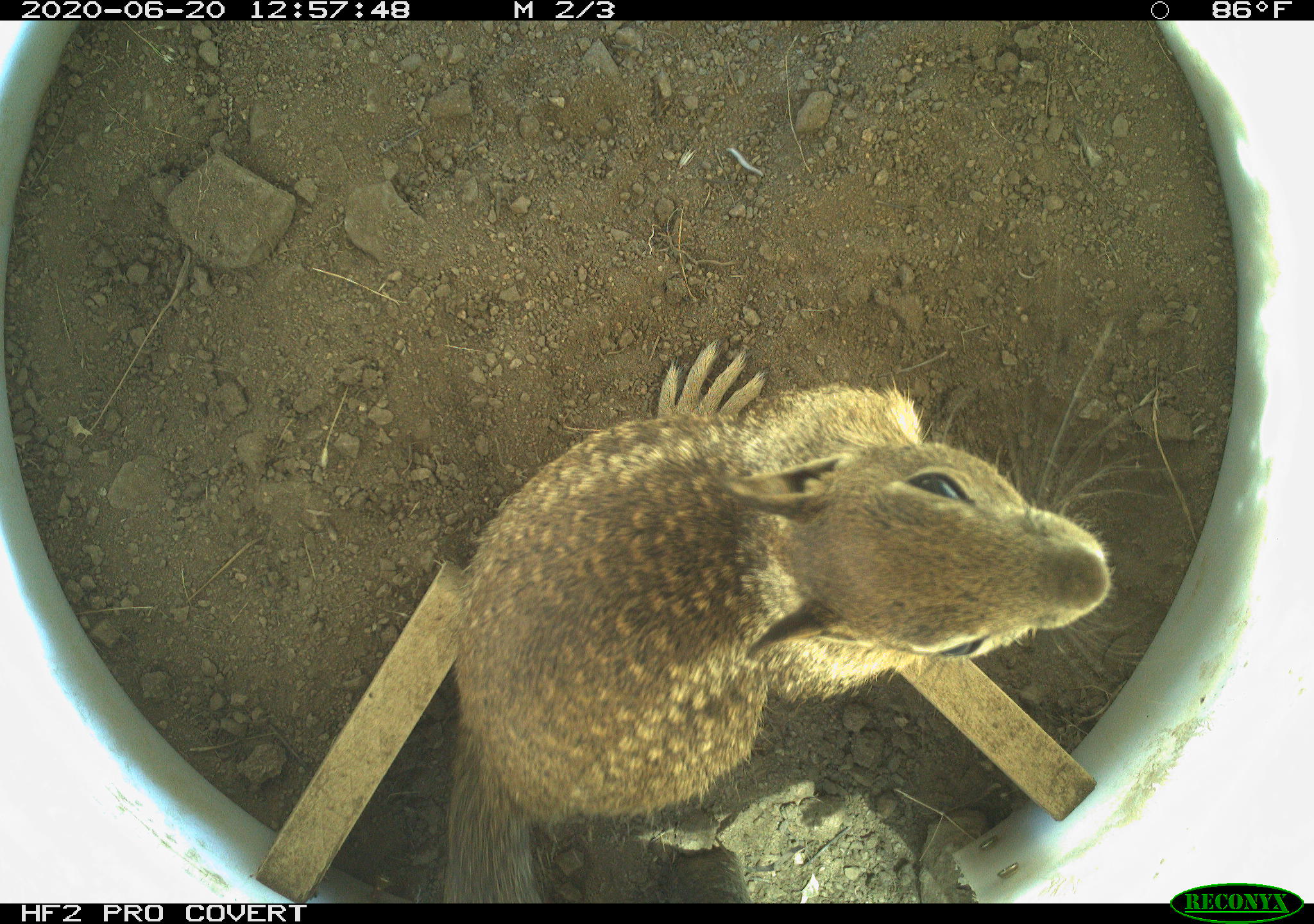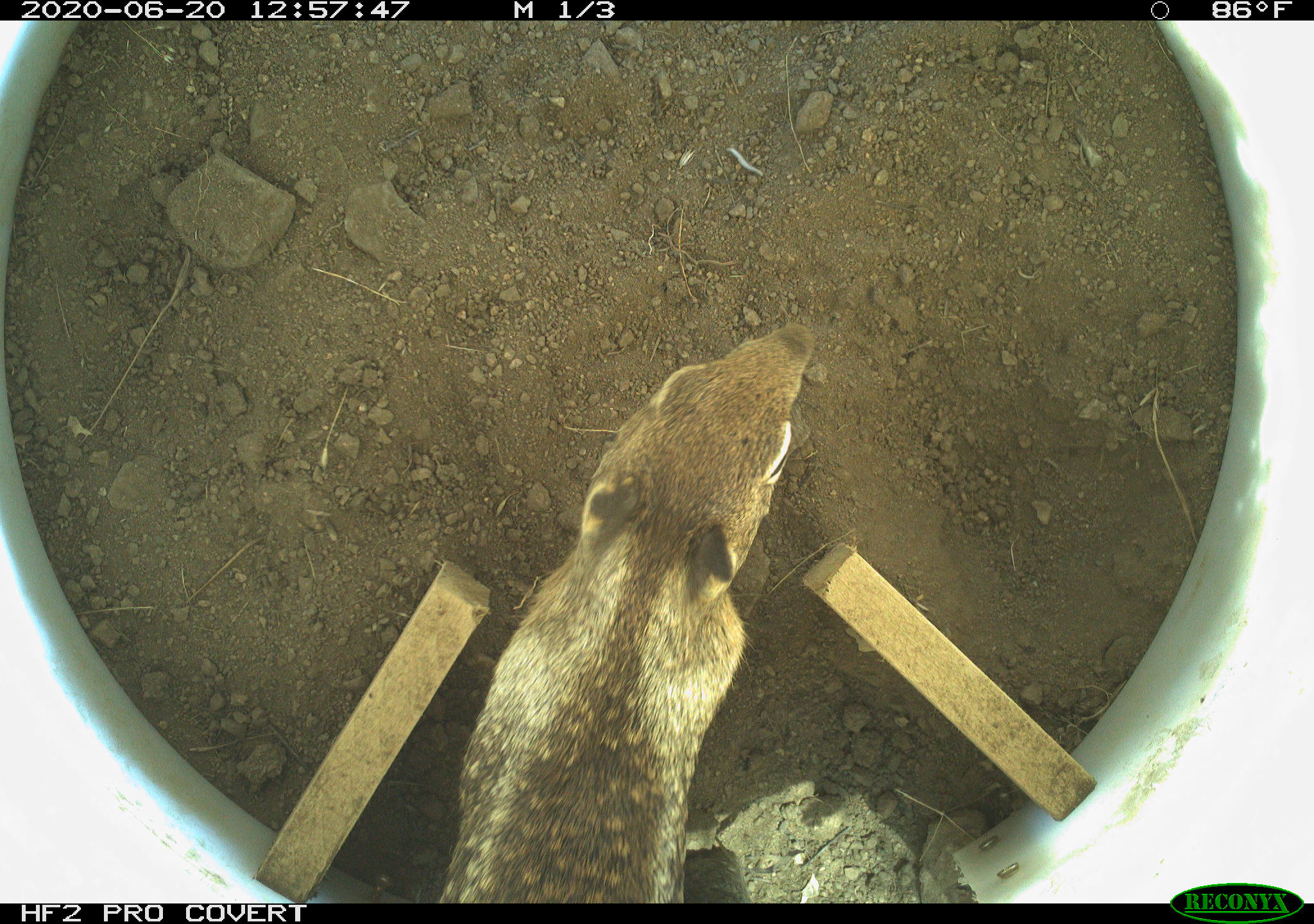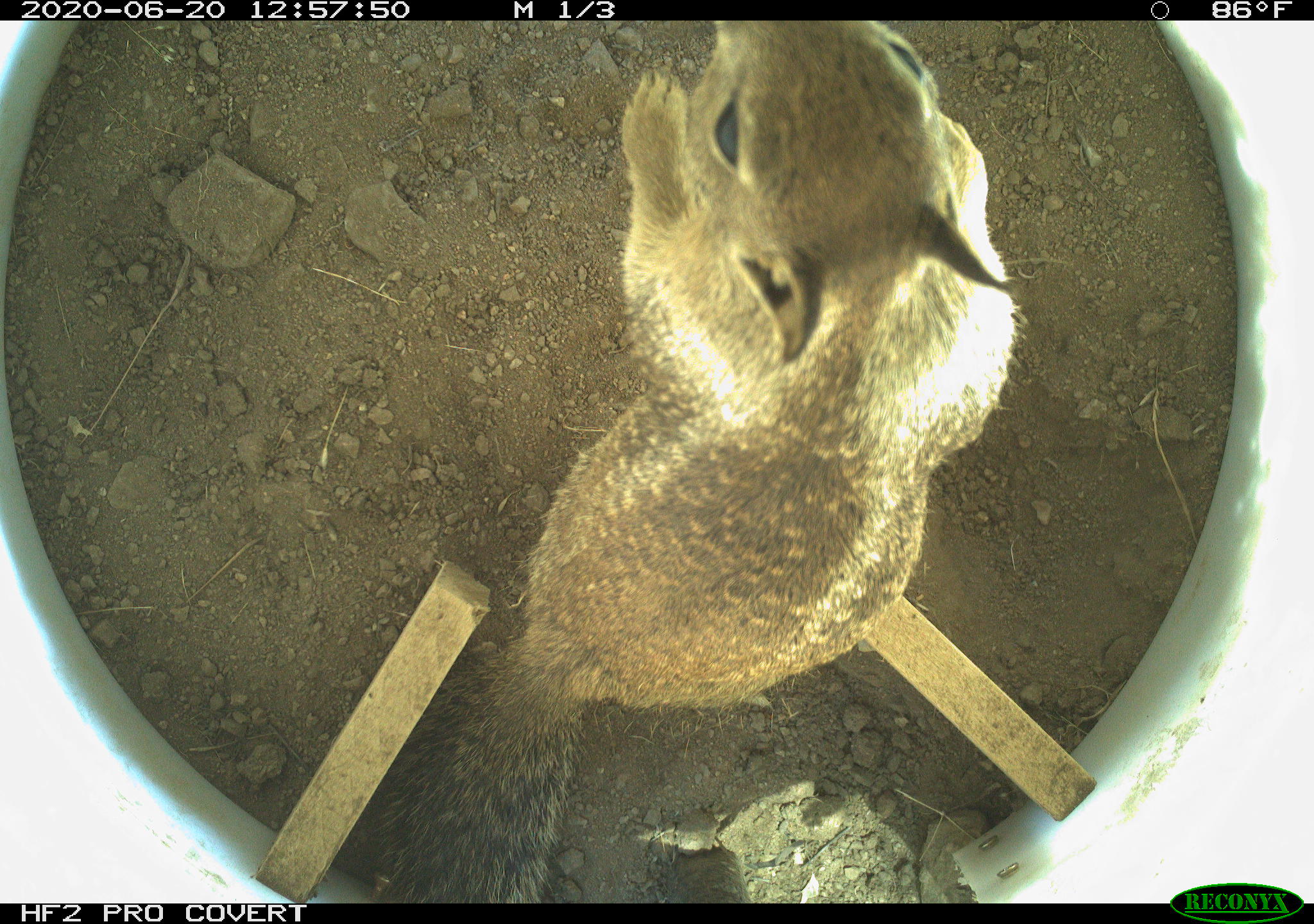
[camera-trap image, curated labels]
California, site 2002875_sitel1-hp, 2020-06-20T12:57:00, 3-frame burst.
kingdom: Animalia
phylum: Chordata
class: Mammalia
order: Rodentia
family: Sciuridae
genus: Otospermophilus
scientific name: Otospermophilus beecheyi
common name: california ground squirrel